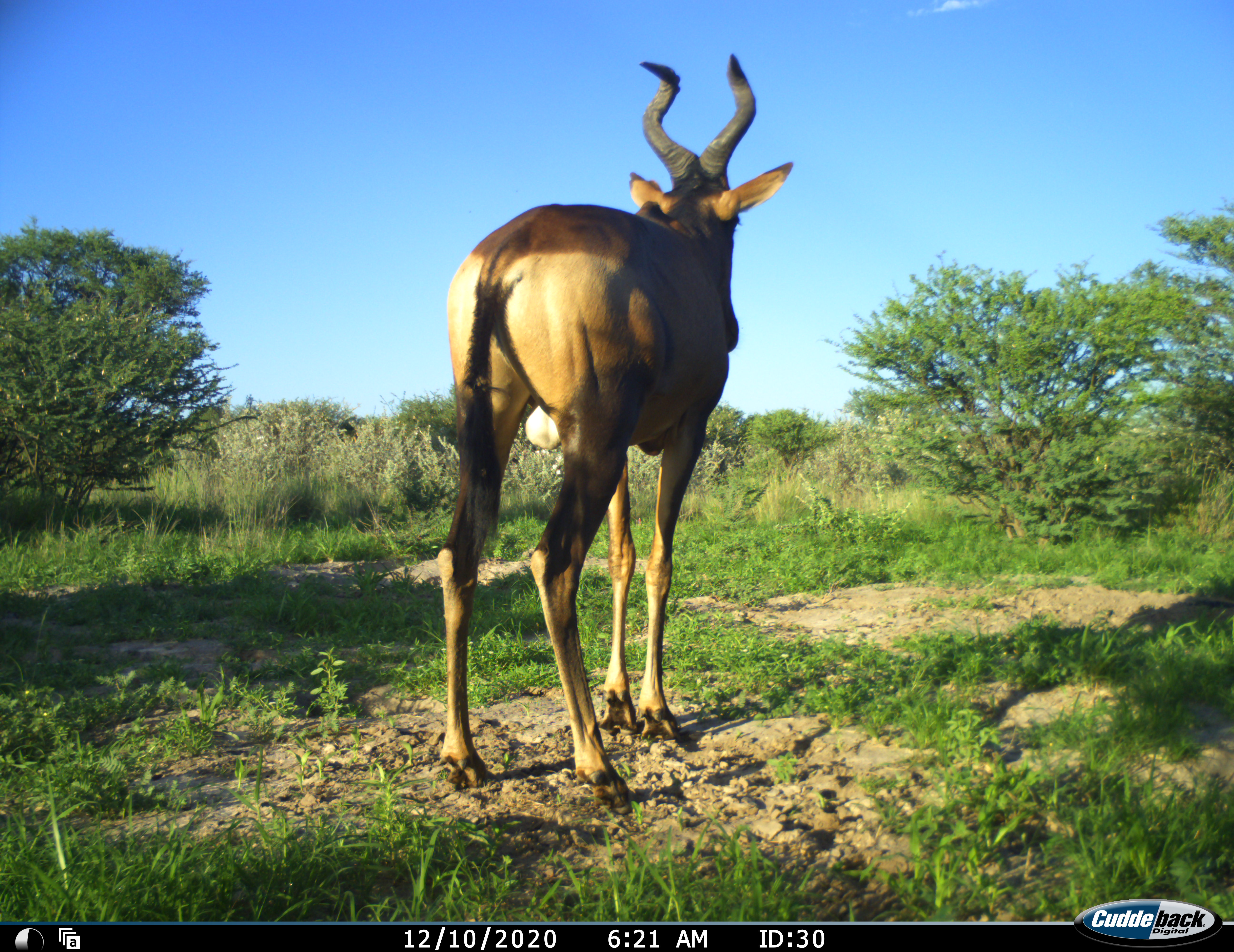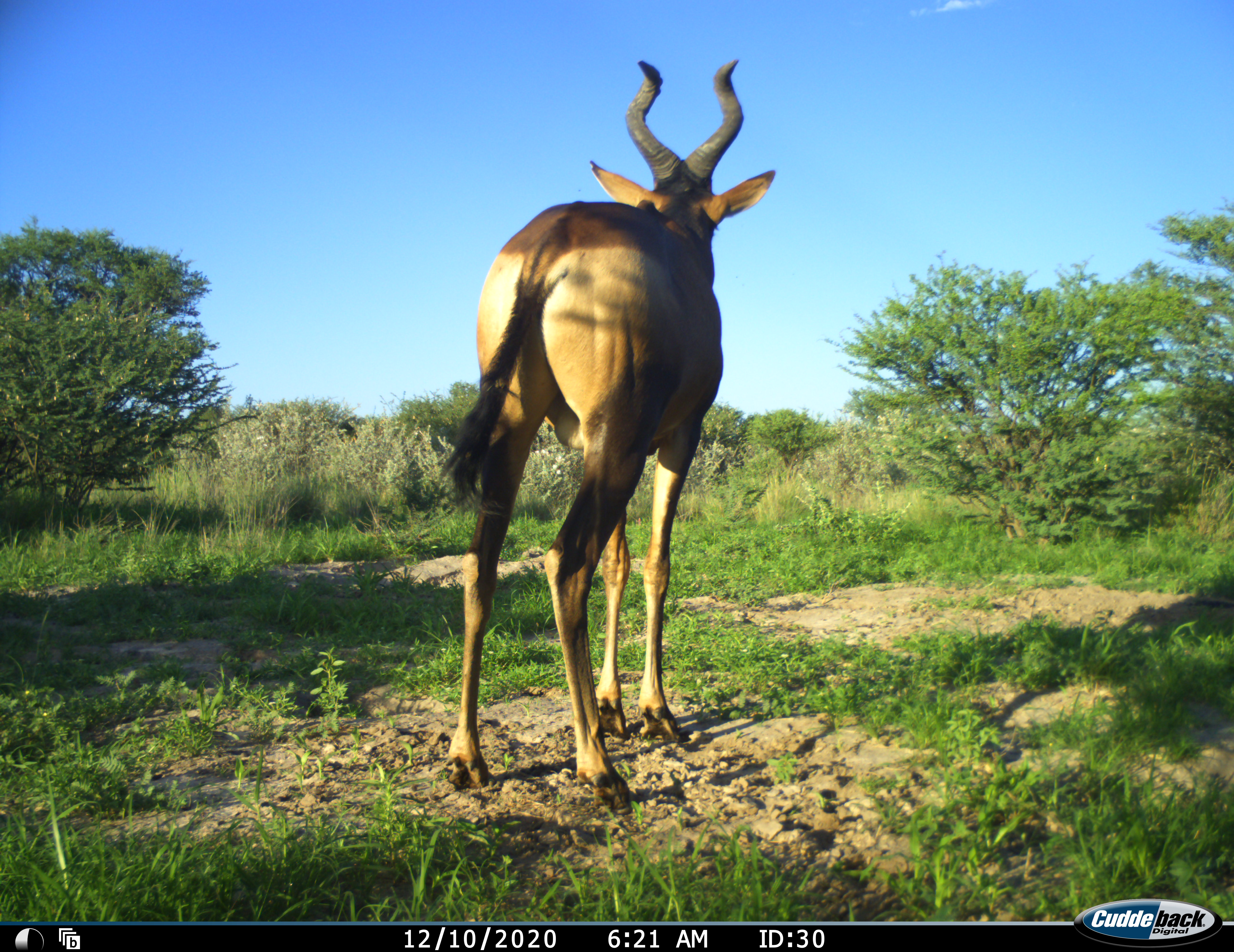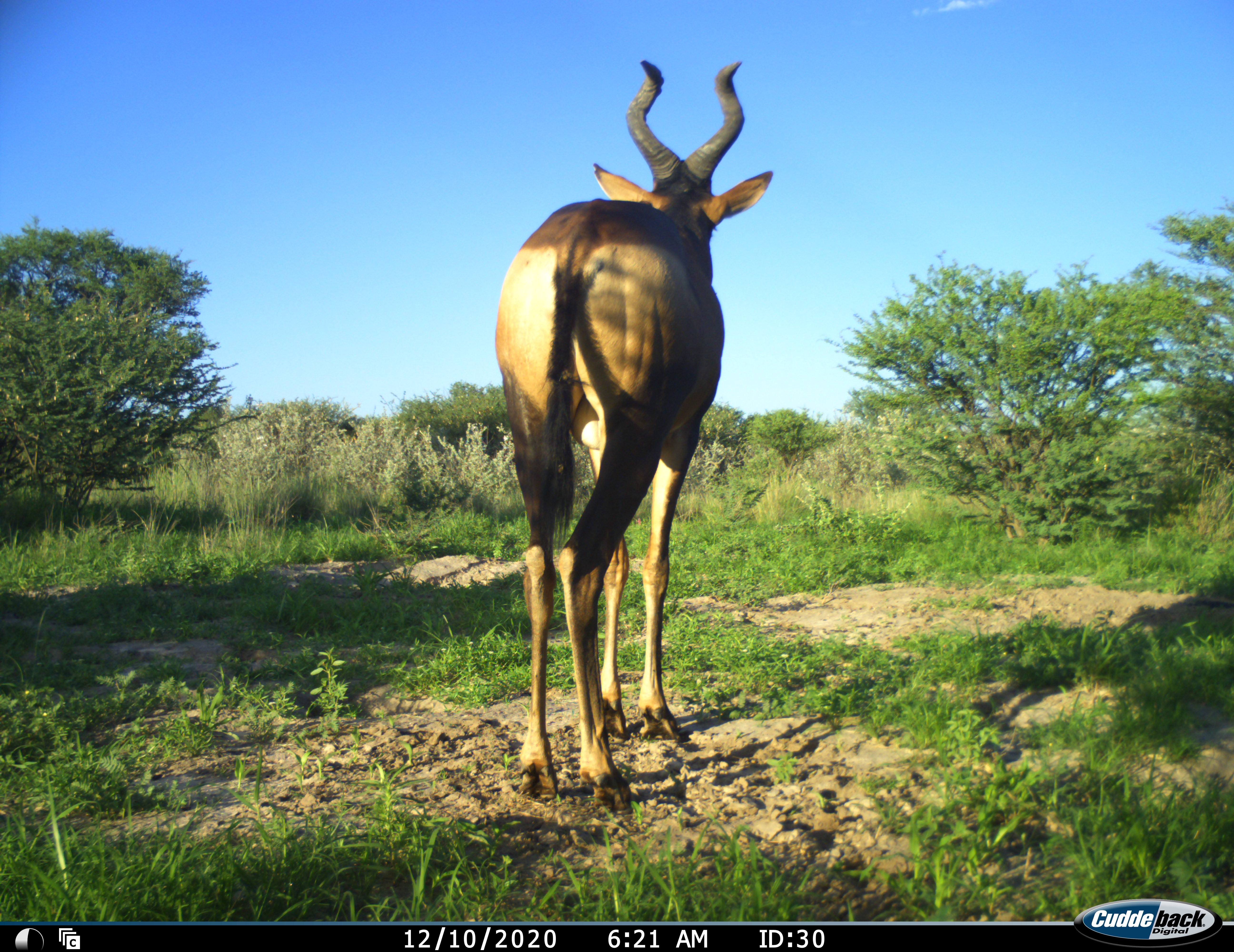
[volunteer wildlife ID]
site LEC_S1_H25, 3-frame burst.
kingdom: Animalia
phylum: Chordata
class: Mammalia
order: Artiodactyla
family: Bovidae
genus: Alcelaphus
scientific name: Alcelaphus buselaphus caama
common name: red hartebeest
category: hartebeestred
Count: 1.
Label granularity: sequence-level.